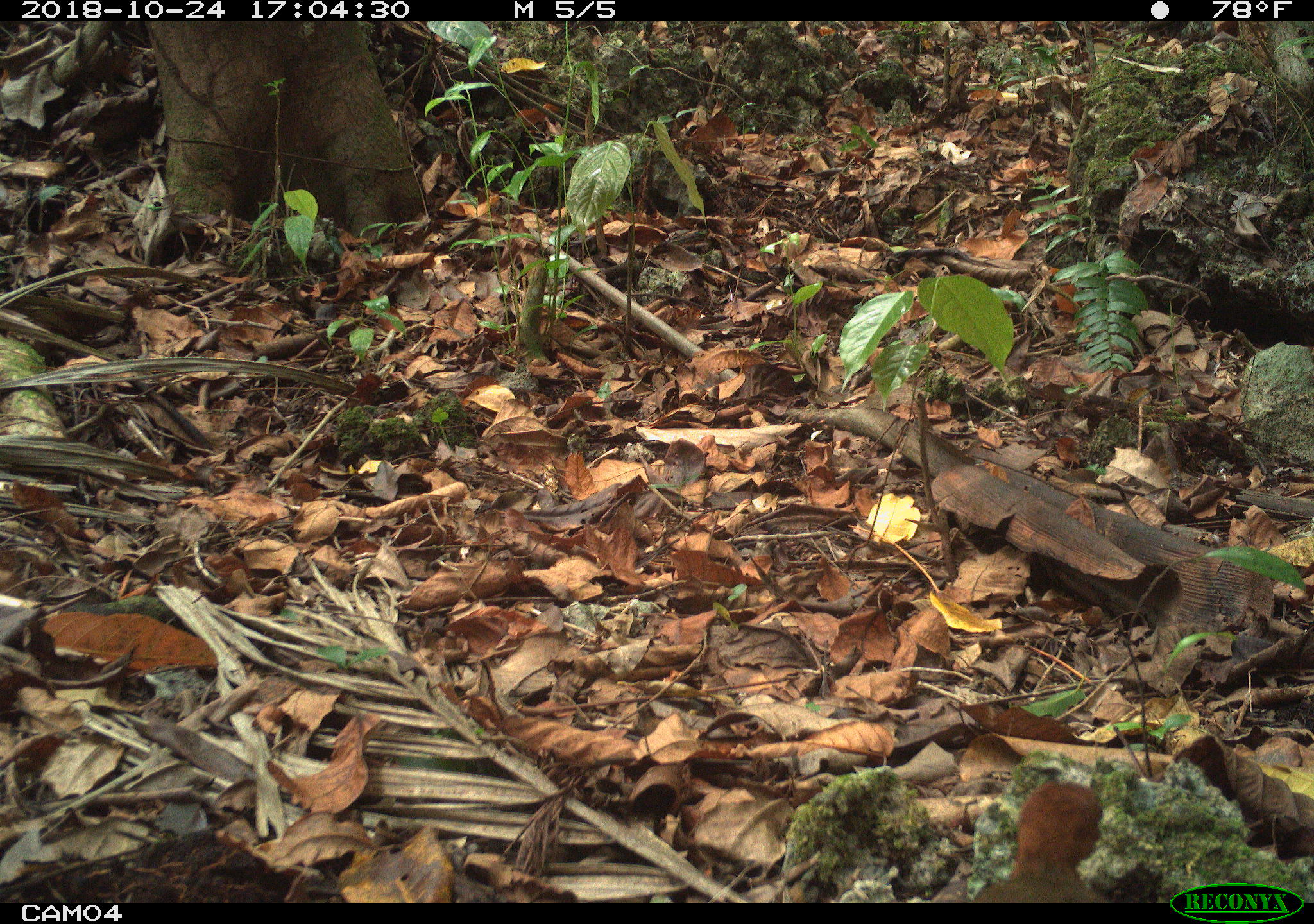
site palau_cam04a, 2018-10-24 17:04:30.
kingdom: Animalia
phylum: Chordata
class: Aves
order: Gruiformes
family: Rallidae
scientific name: Rallidae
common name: rail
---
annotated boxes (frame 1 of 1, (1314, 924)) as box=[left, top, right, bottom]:
rail: box=[965, 771, 1111, 901]